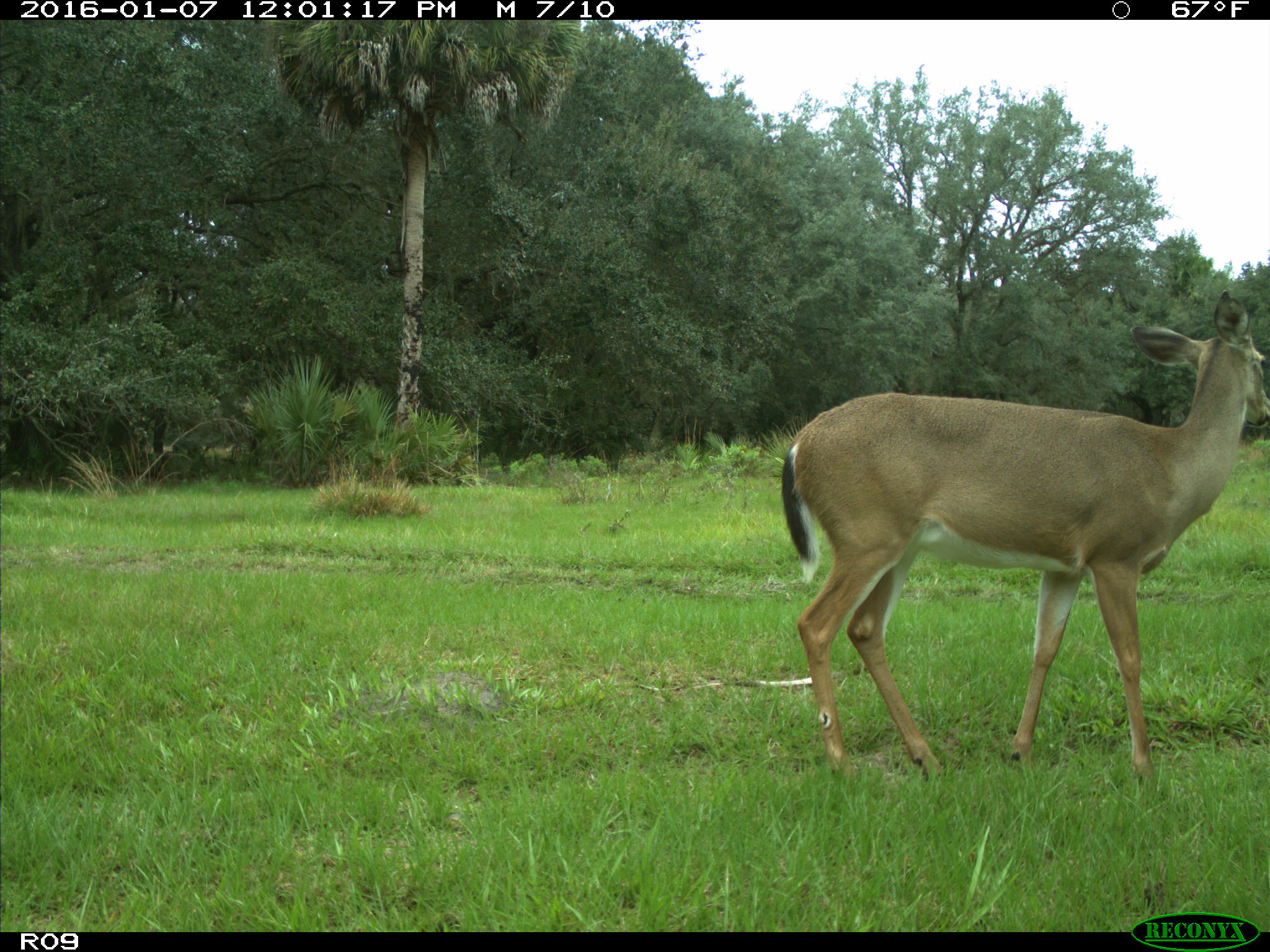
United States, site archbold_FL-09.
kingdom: Animalia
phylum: Chordata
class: Mammalia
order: Artiodactyla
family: Cervidae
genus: Odocoileus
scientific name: Odocoileus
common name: deer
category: unidentified deer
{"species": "unidentified deer (deer) (Odocoileus)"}